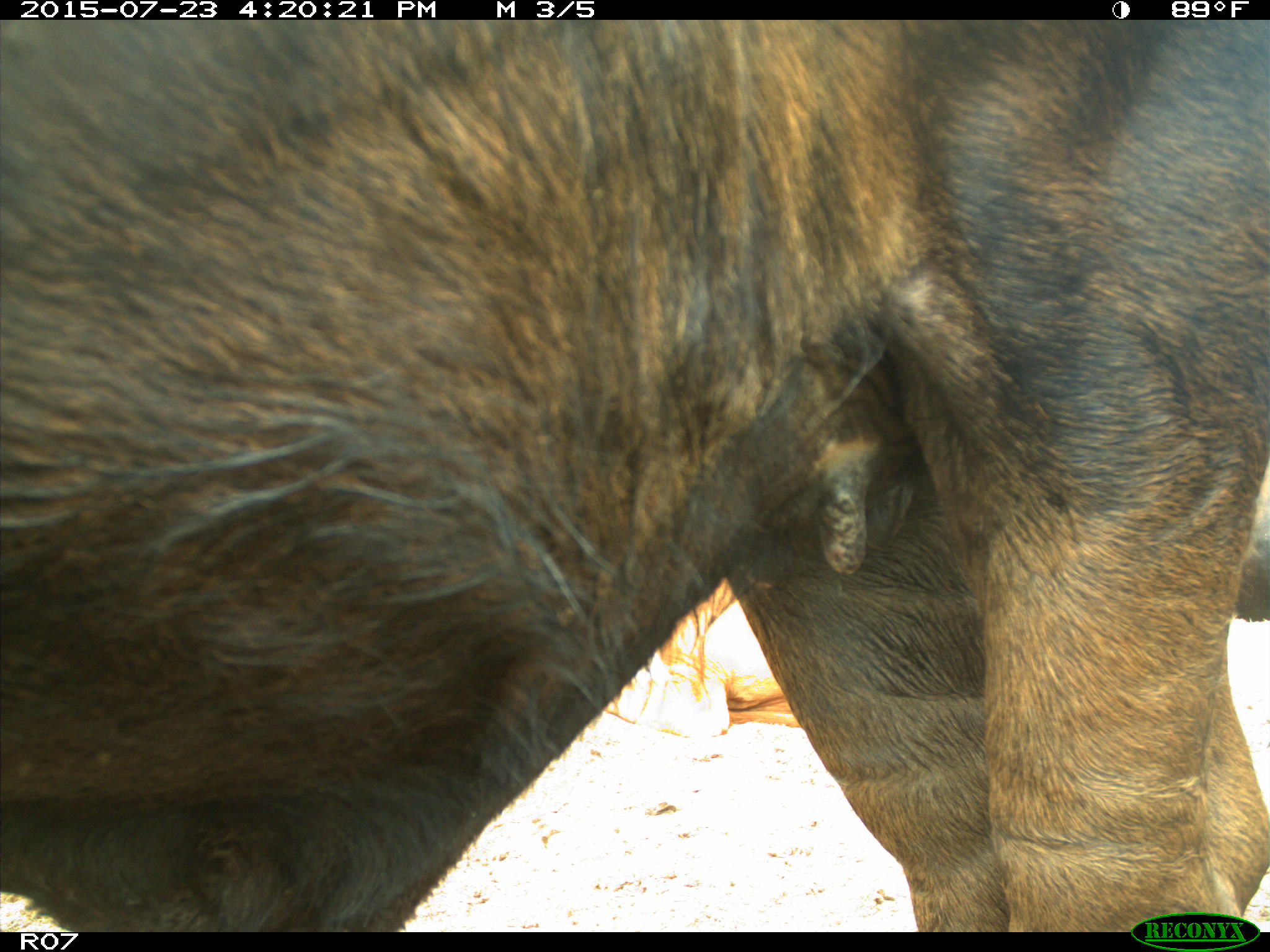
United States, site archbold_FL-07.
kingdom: Animalia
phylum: Chordata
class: Mammalia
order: Artiodactyla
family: Bovidae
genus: Bos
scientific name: Bos taurus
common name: domestic cow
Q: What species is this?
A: Bos taurus (domestic cow).